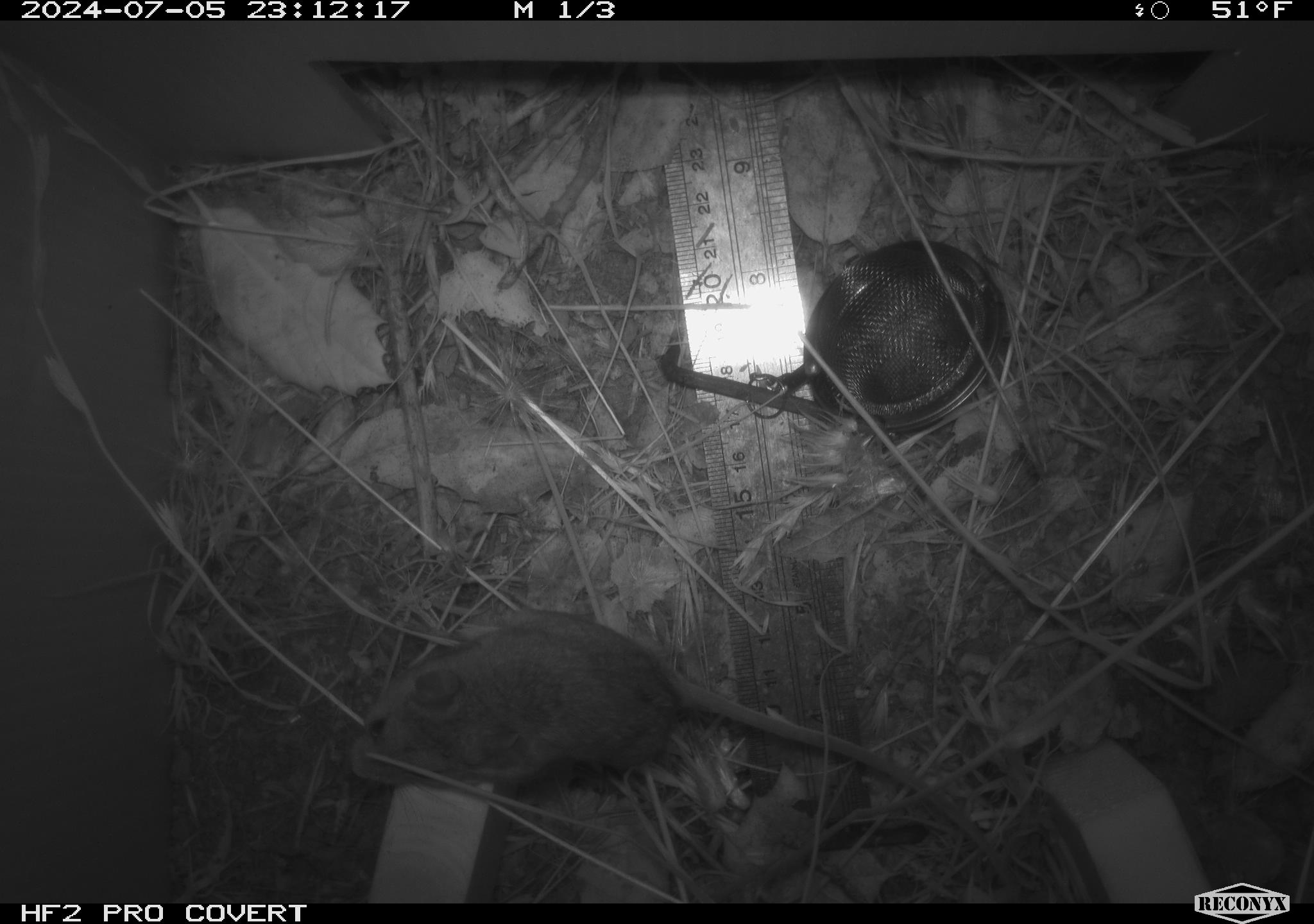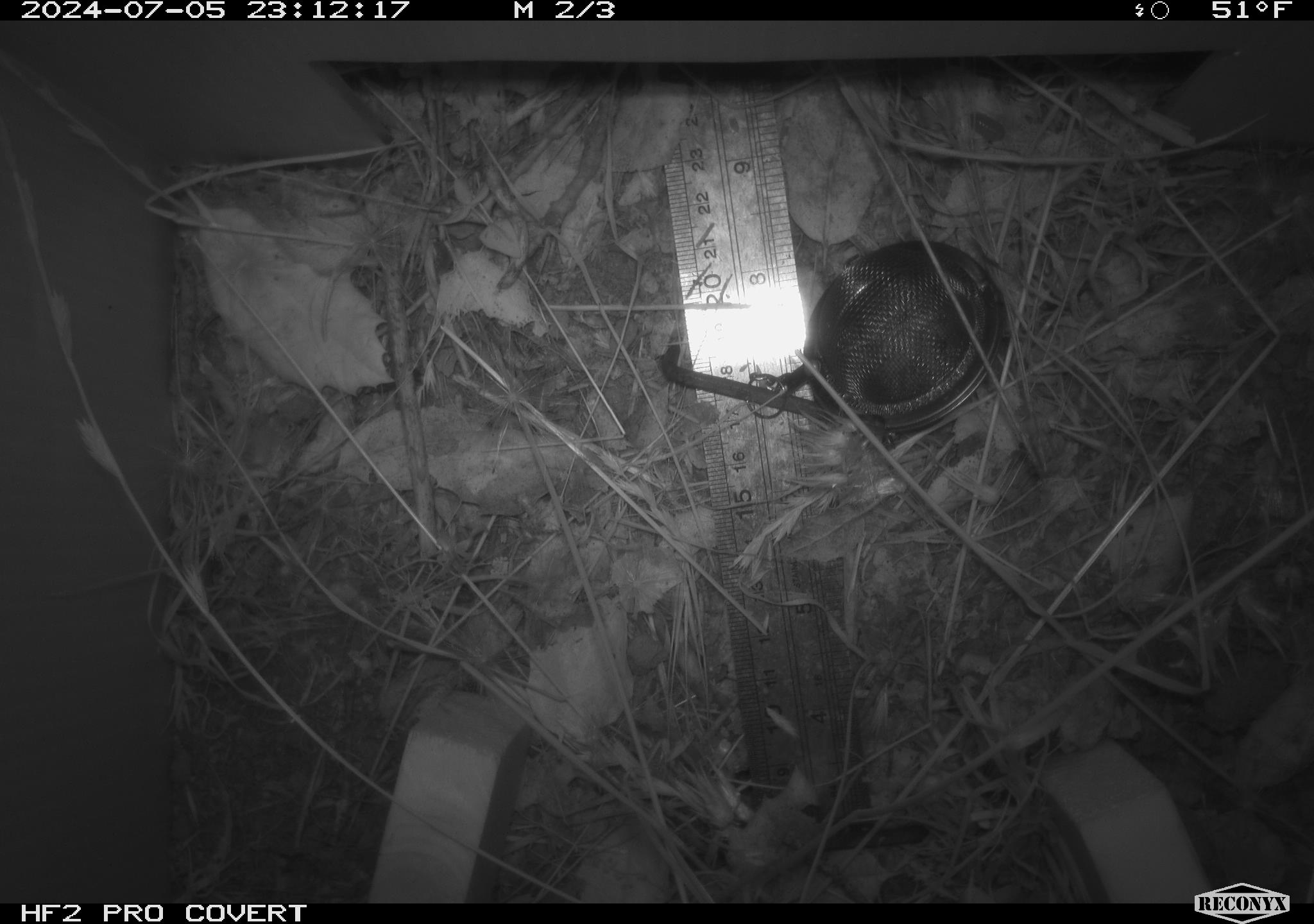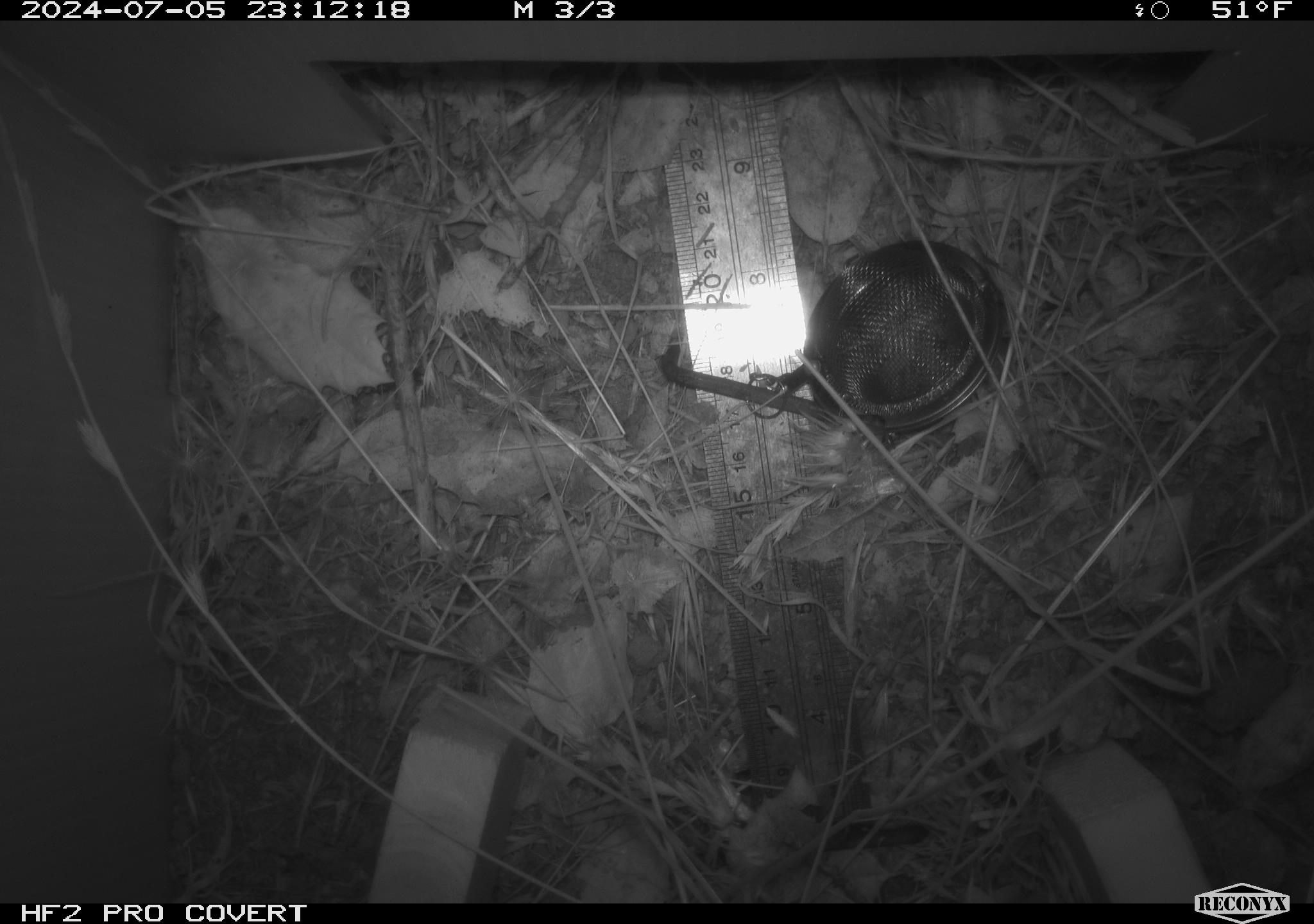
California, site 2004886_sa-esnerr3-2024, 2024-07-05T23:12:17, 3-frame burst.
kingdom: Animalia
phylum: Chordata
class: Mammalia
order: Rodentia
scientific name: Rodentia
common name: rodent